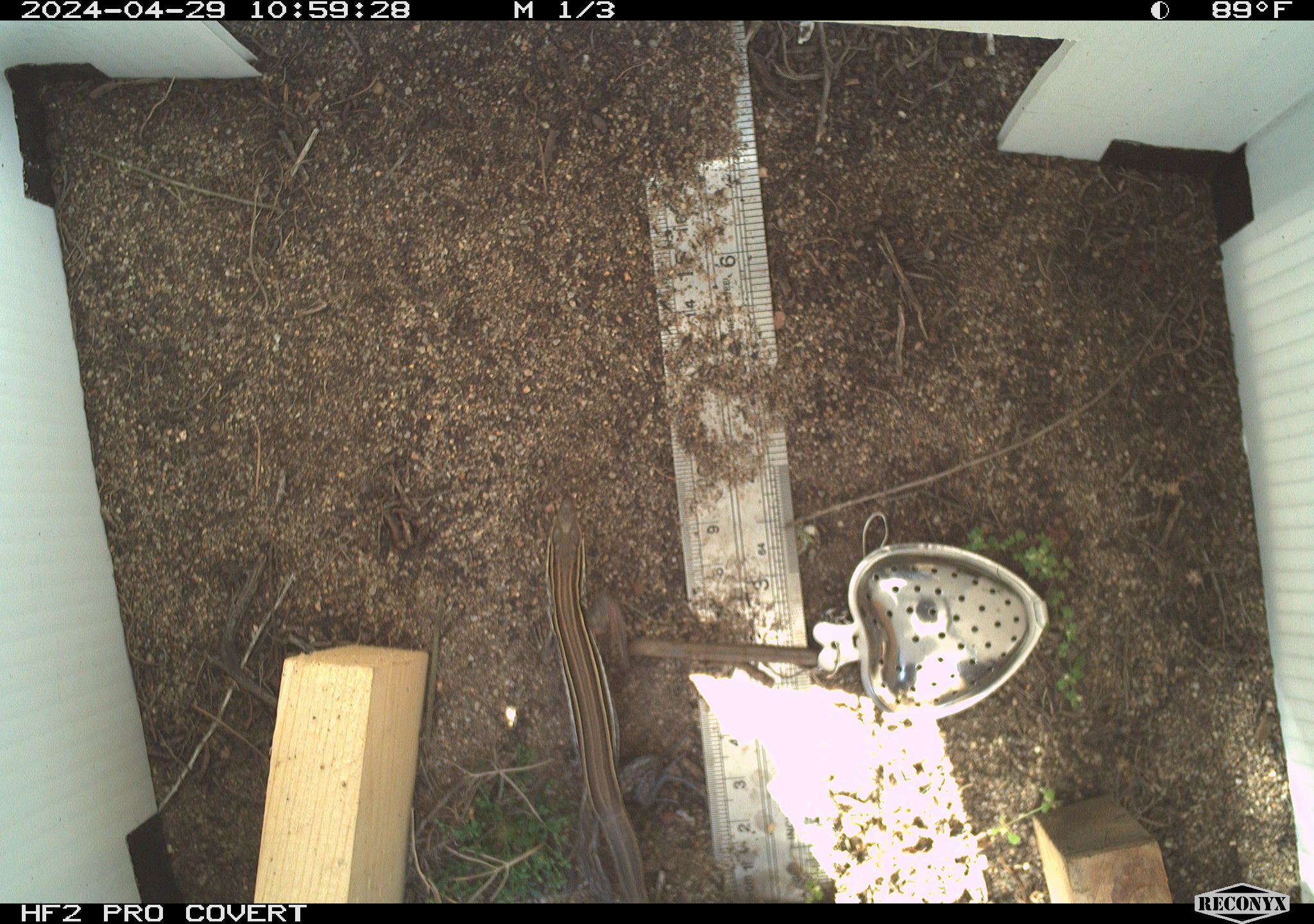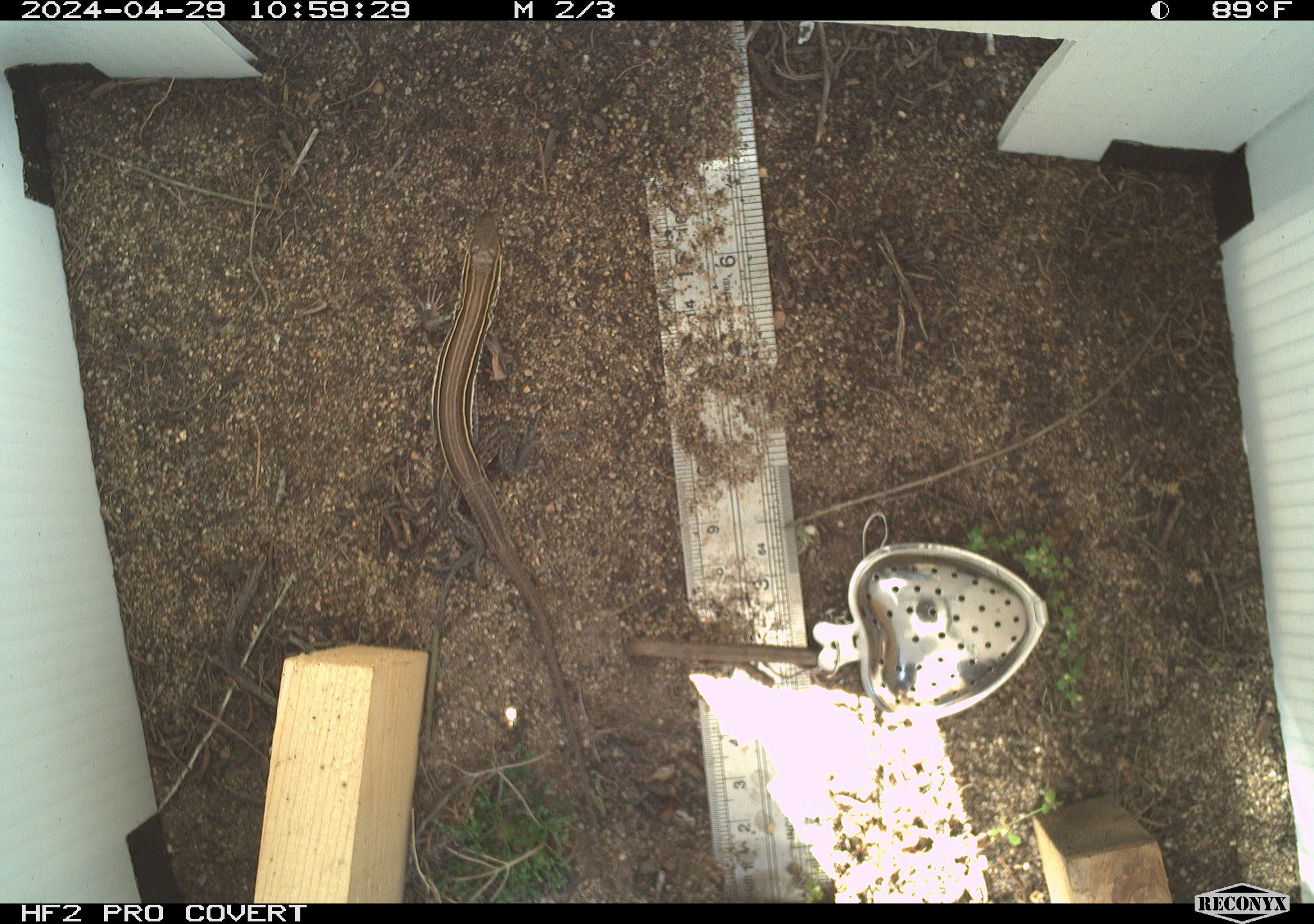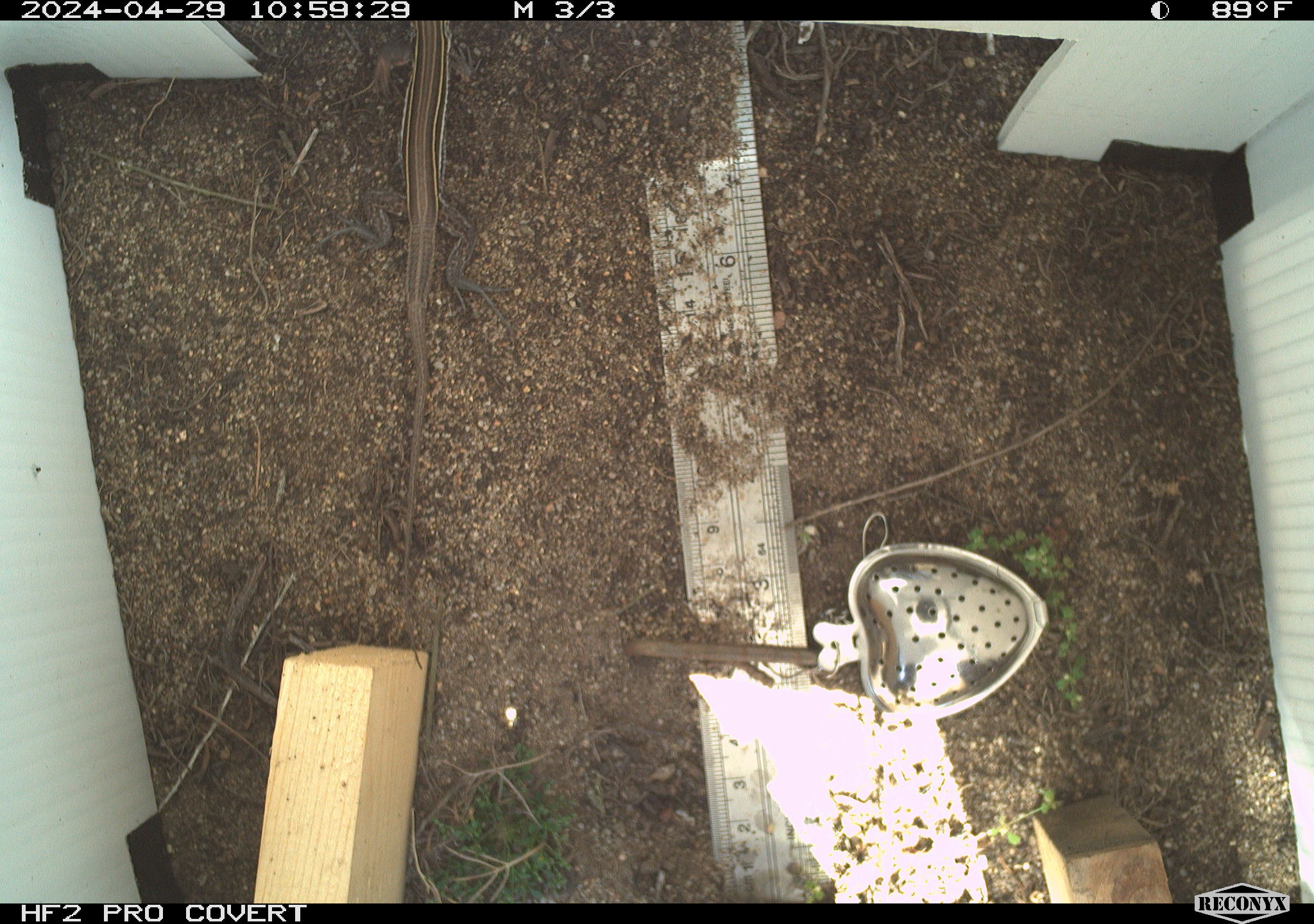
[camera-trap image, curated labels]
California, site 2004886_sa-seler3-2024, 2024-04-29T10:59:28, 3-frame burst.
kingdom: Animalia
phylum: Chordata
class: Reptilia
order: Squamata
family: Teiidae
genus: Aspidoscelis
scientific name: Aspidoscelis hyperythrus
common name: orange-throated whiptail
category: belding's orange-throated whiptail